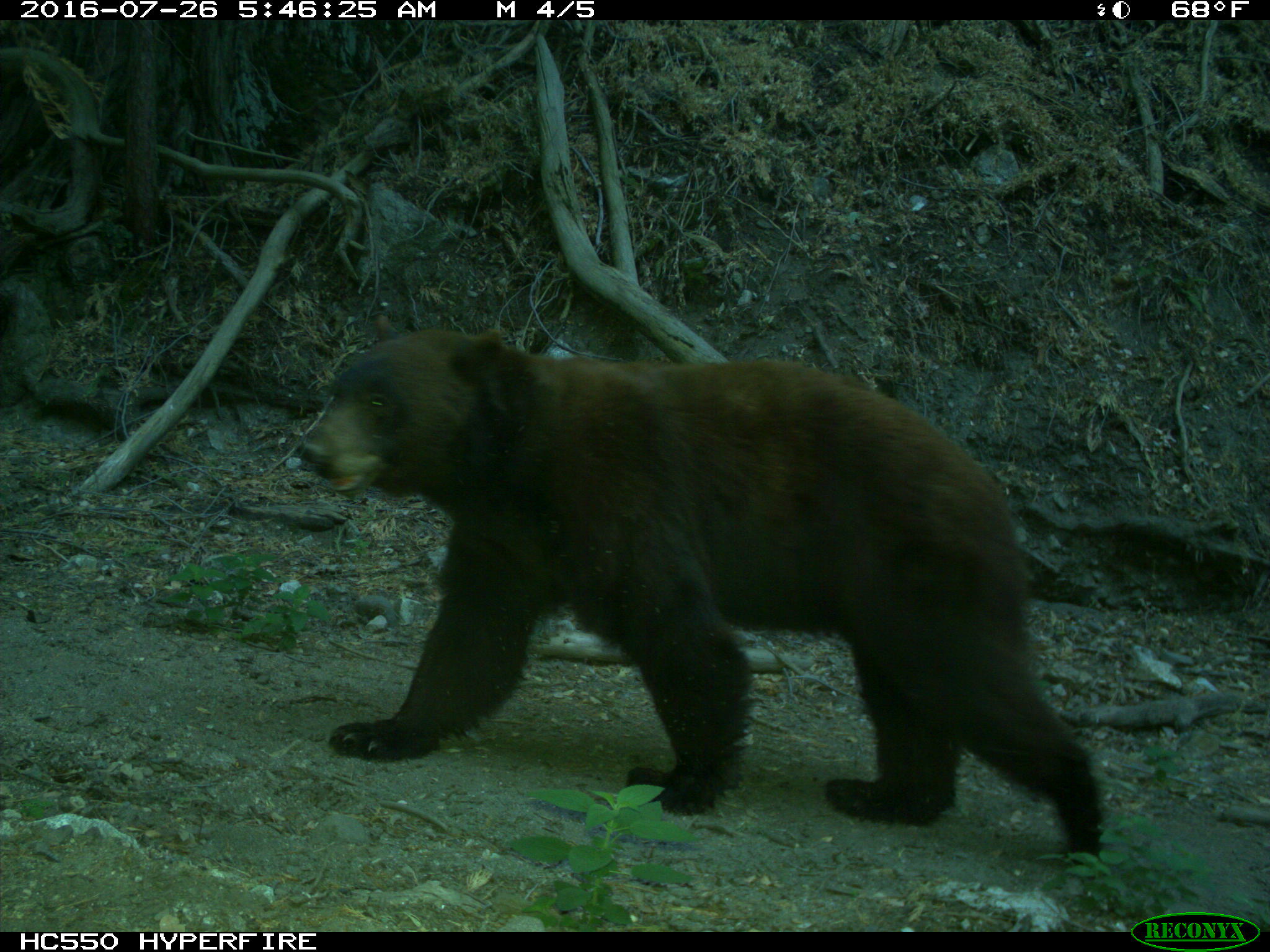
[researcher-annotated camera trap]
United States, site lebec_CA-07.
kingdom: Animalia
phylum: Chordata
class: Mammalia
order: Carnivora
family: Ursidae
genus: Ursus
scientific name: Ursus americanus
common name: american black bear